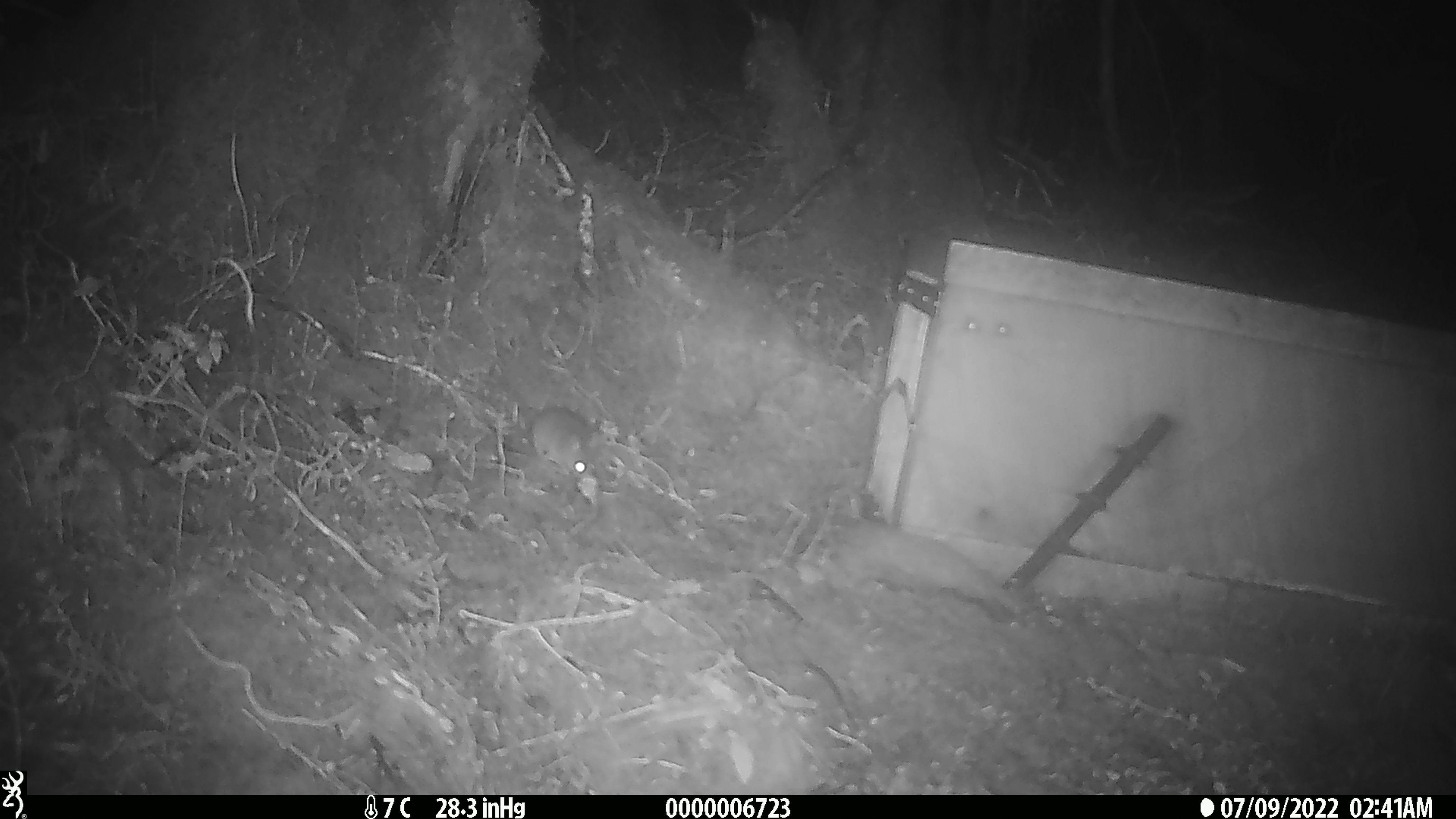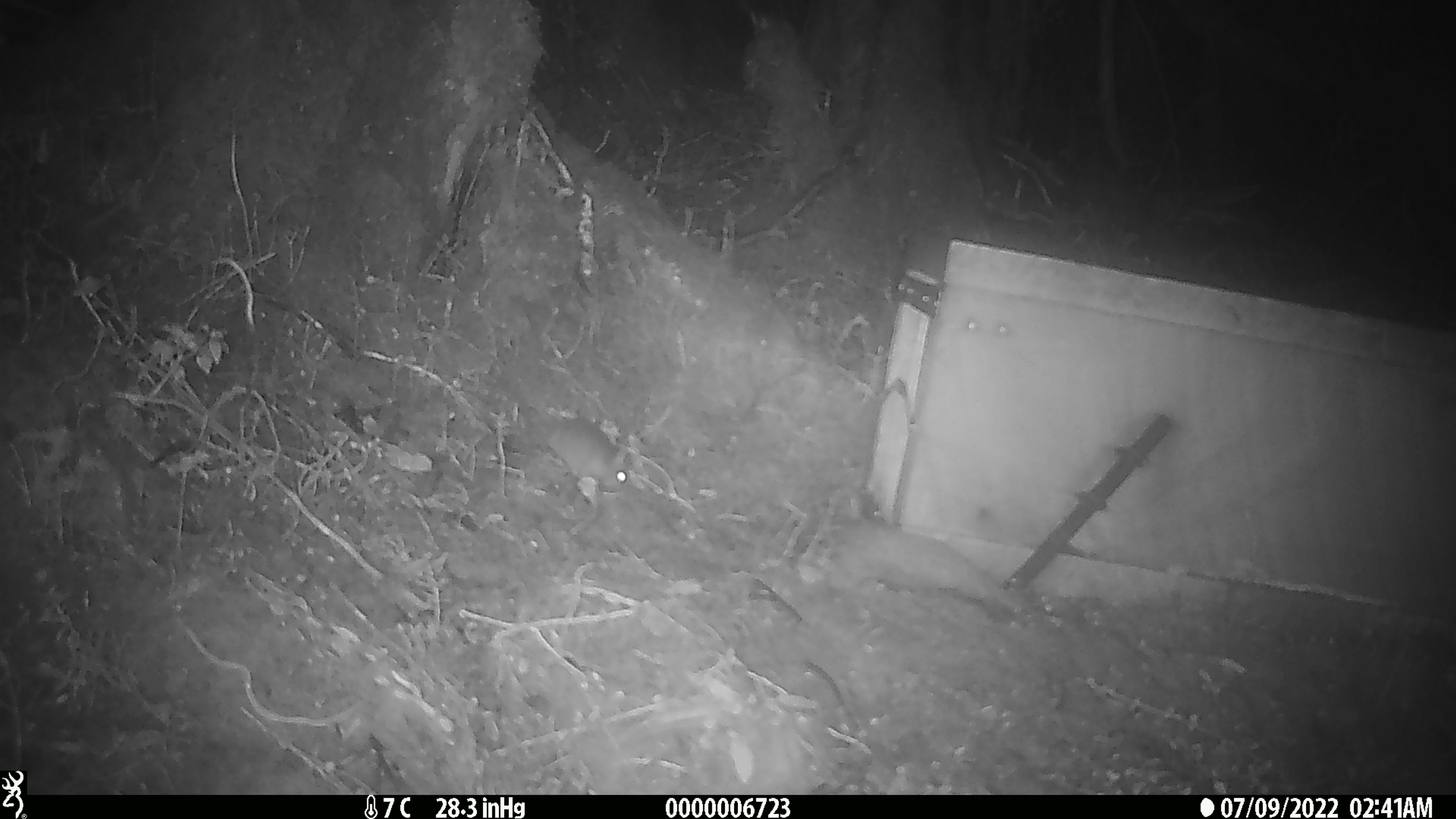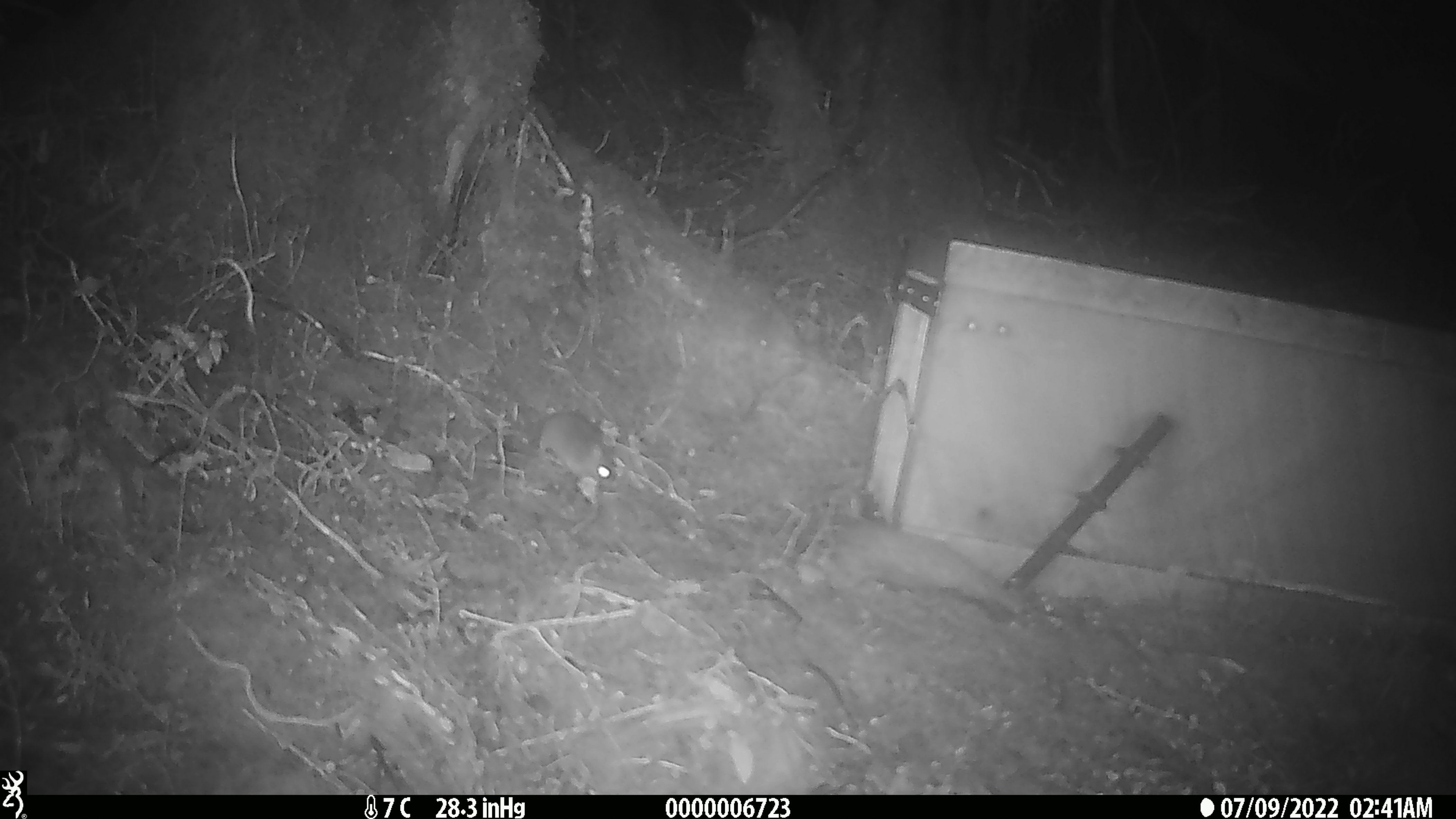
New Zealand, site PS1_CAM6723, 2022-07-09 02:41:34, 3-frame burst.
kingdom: Animalia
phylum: Chordata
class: Mammalia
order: Rodentia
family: Muridae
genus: Mus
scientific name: Mus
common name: mouse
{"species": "mouse (Mus)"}